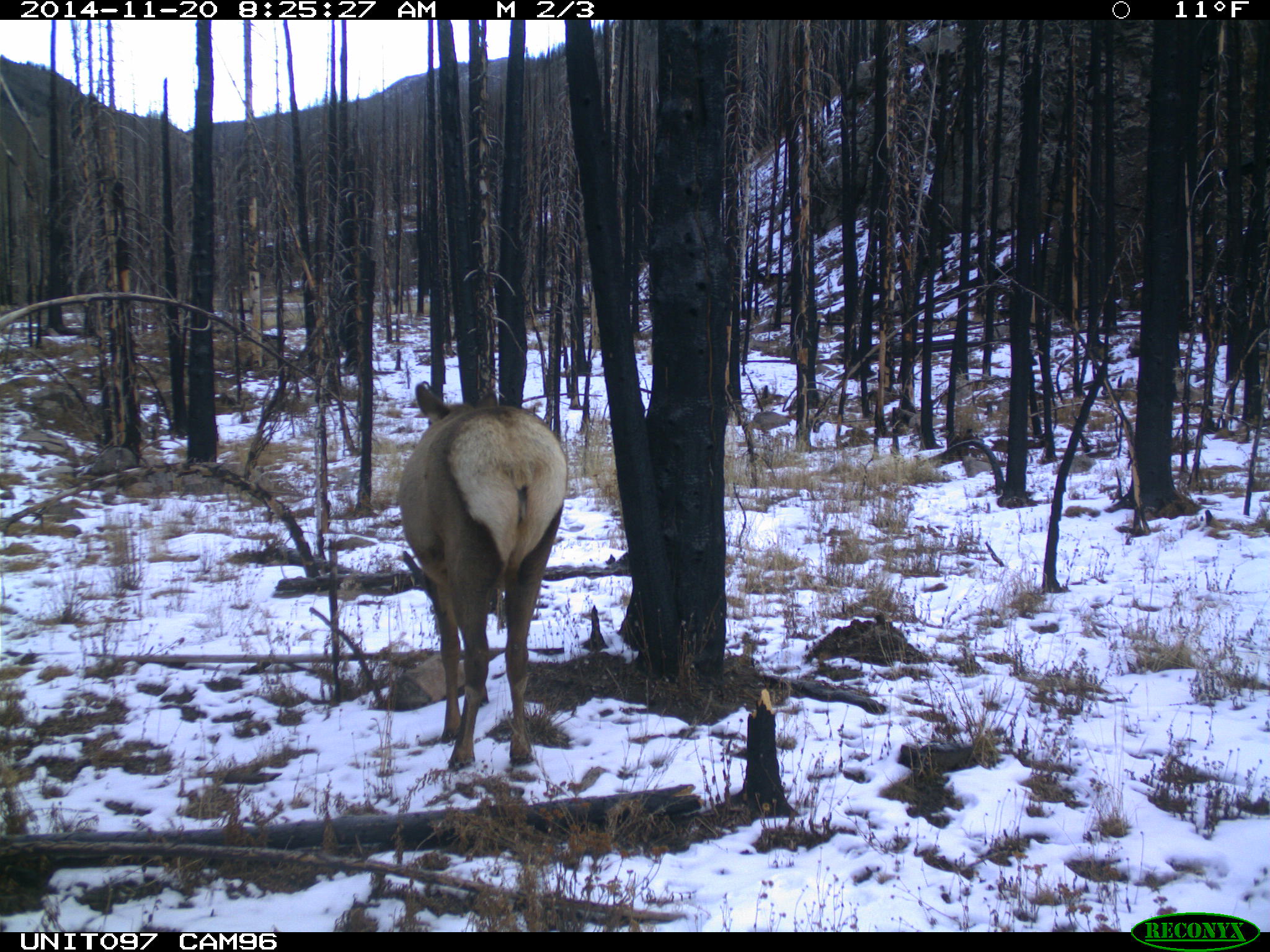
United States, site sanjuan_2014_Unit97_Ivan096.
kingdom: Animalia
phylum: Chordata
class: Mammalia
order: Artiodactyla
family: Cervidae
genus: Cervus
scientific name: Cervus elaphus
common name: red deer